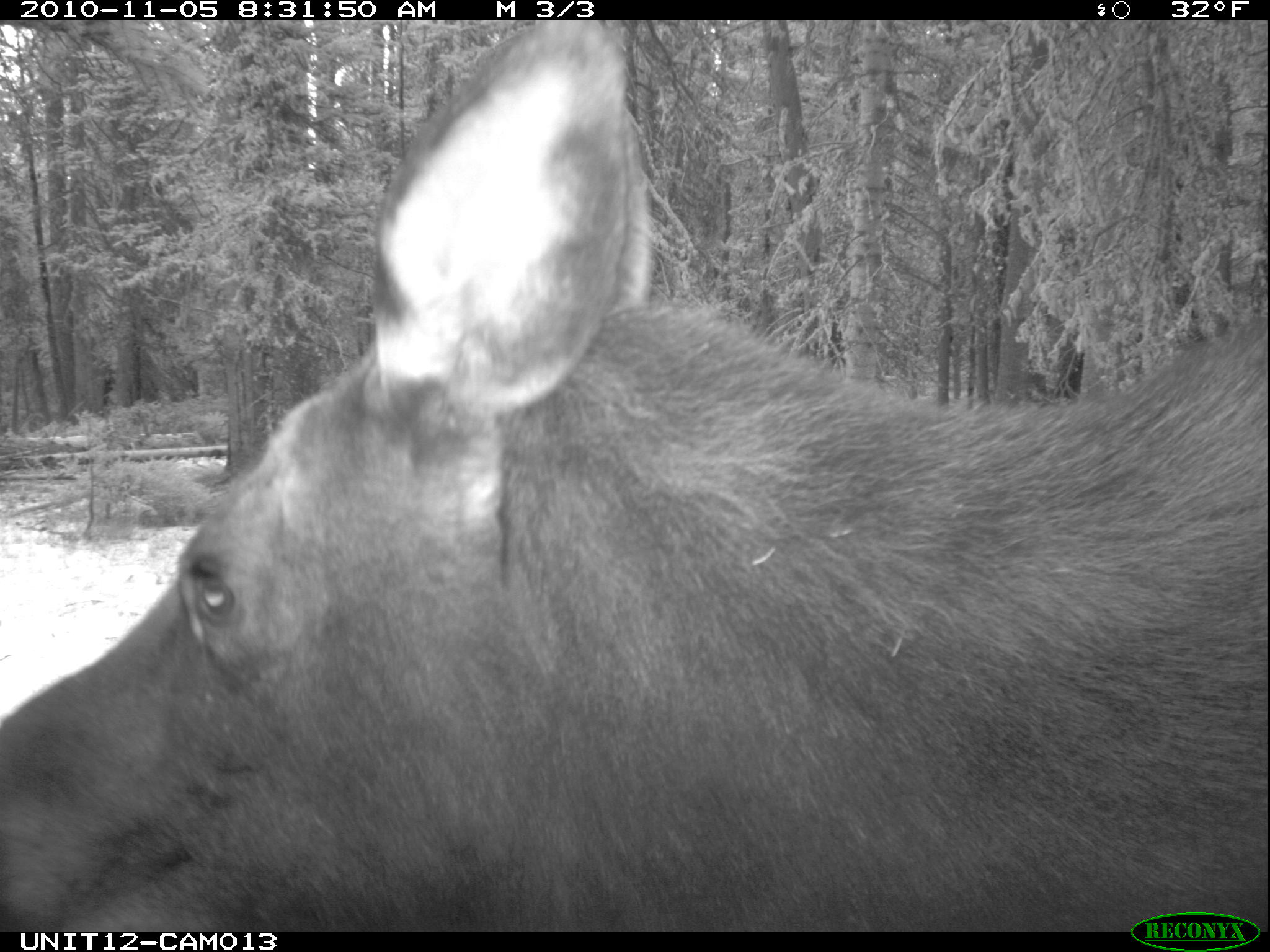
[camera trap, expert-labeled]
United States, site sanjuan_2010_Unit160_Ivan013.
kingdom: Animalia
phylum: Chordata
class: Mammalia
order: Artiodactyla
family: Cervidae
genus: Alces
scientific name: Alces alces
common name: moose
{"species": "Alces alces (moose)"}